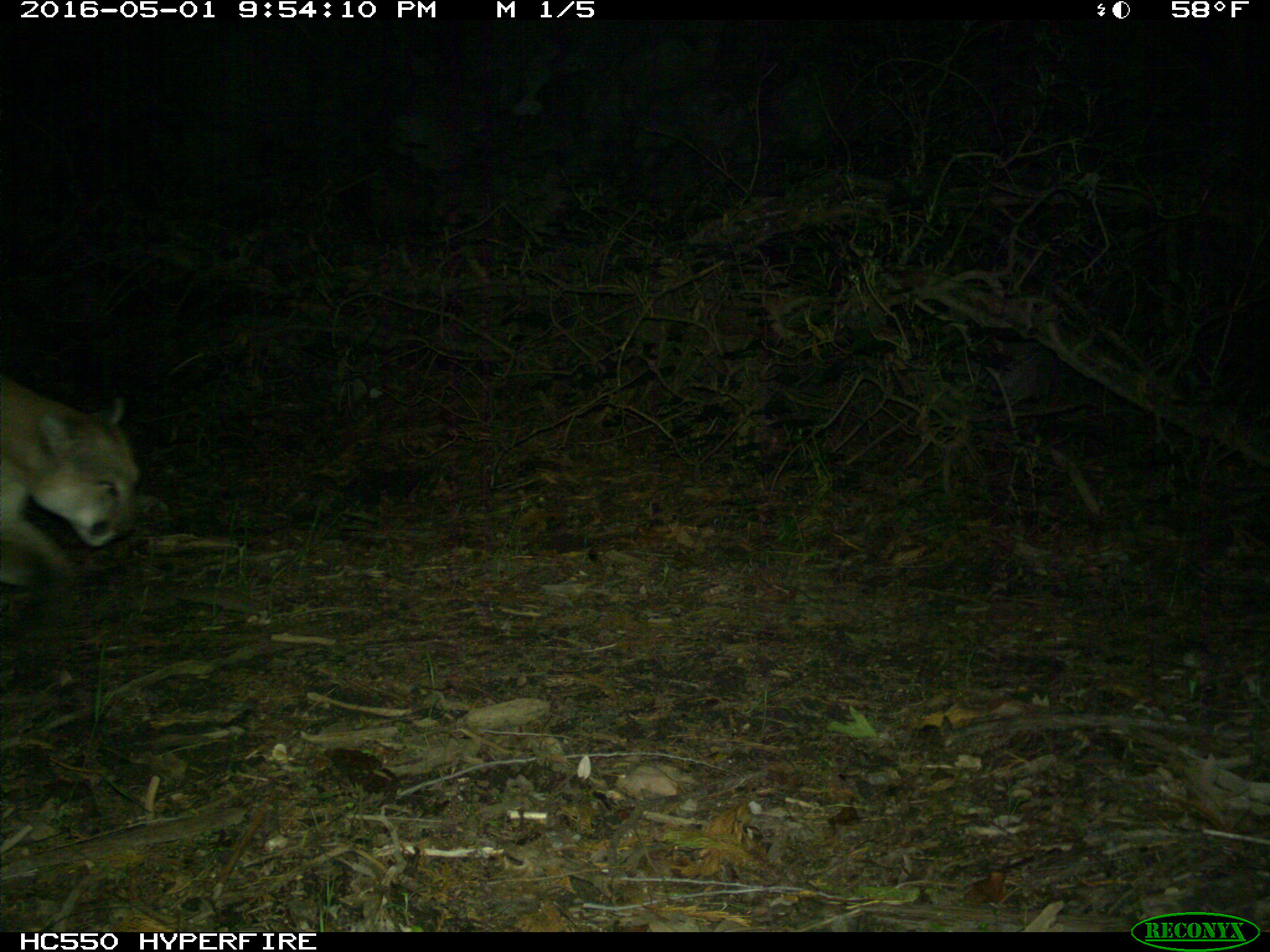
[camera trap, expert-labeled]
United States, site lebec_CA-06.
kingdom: Animalia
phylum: Chordata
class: Mammalia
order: Carnivora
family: Felidae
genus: Puma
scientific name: Puma concolor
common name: mountain lion